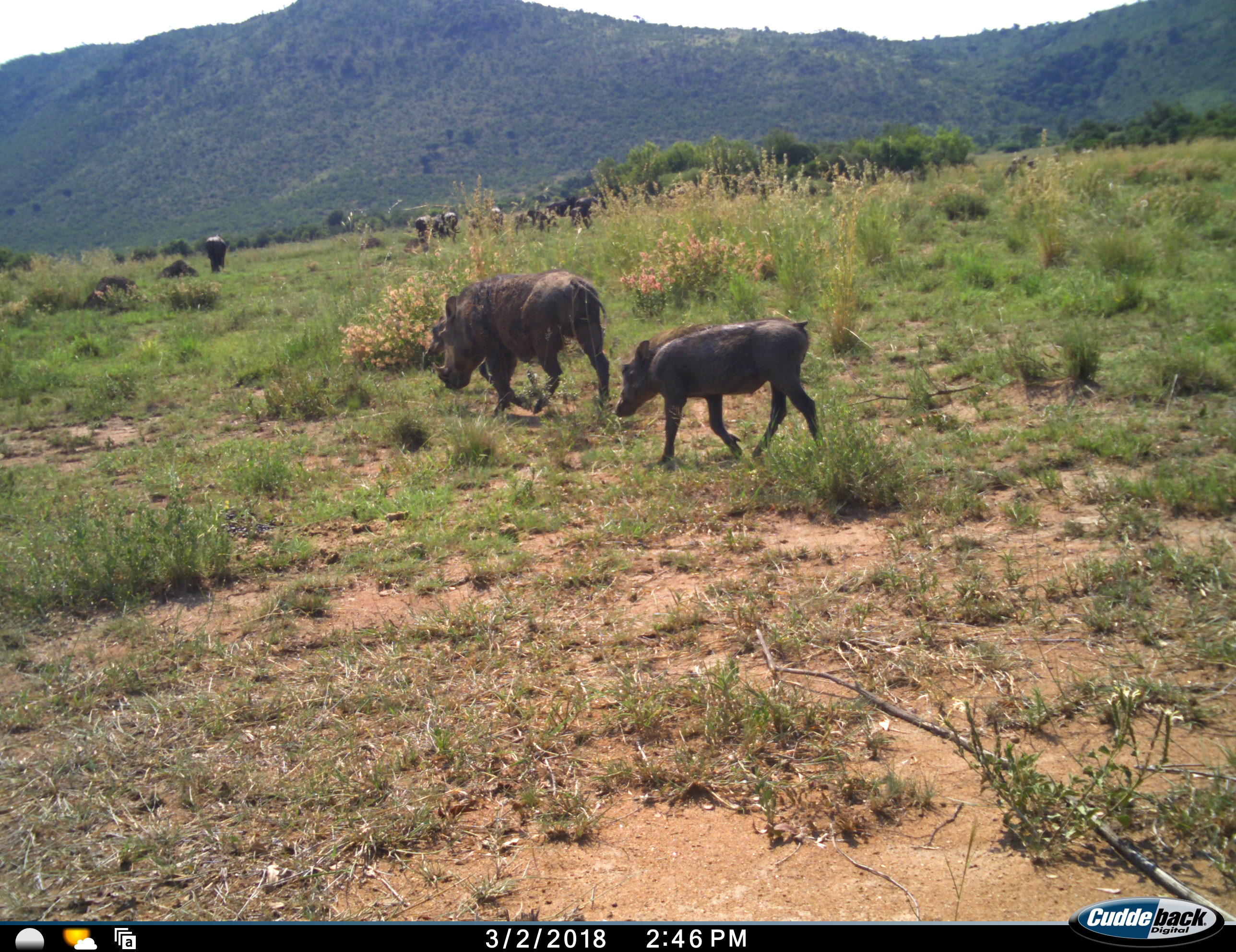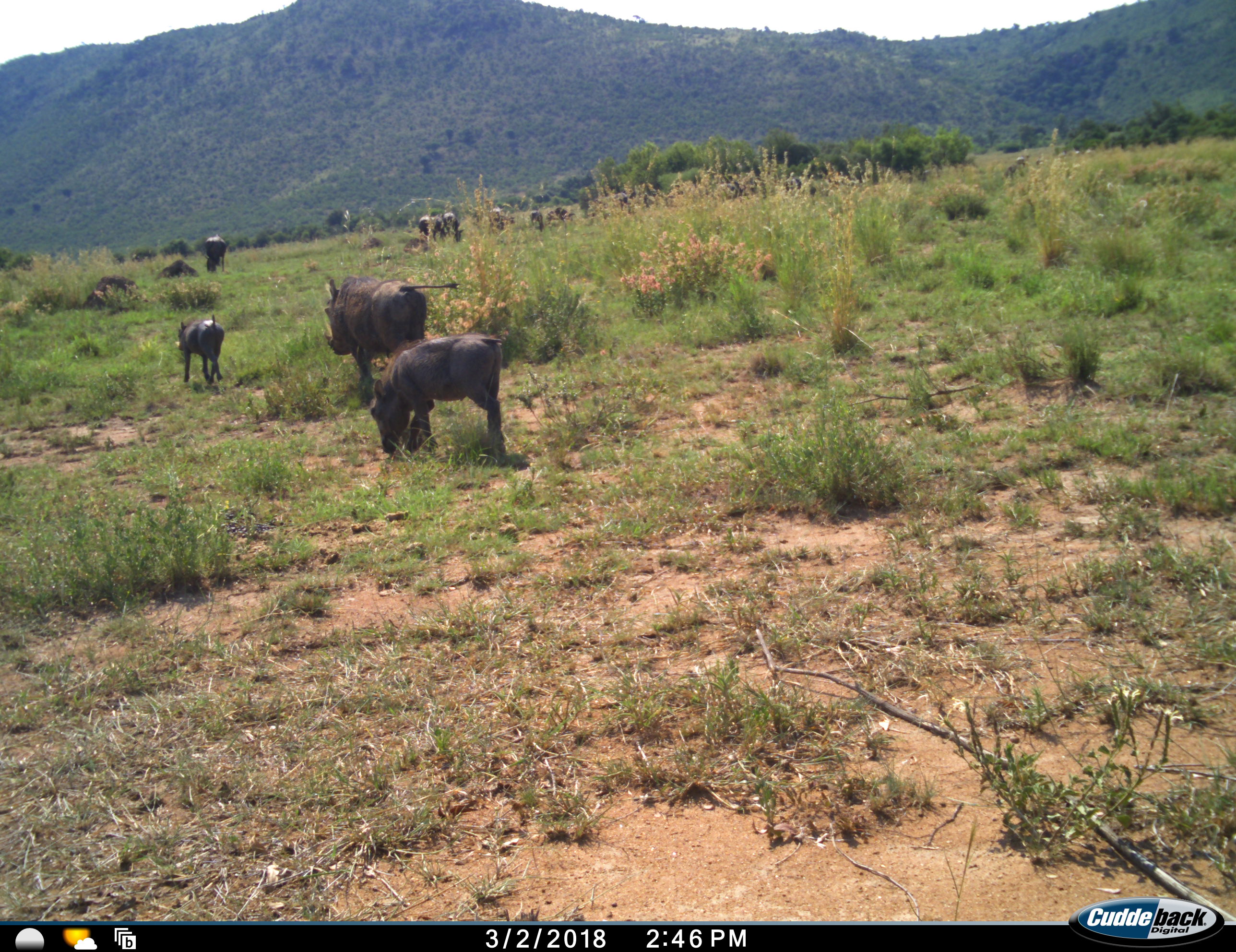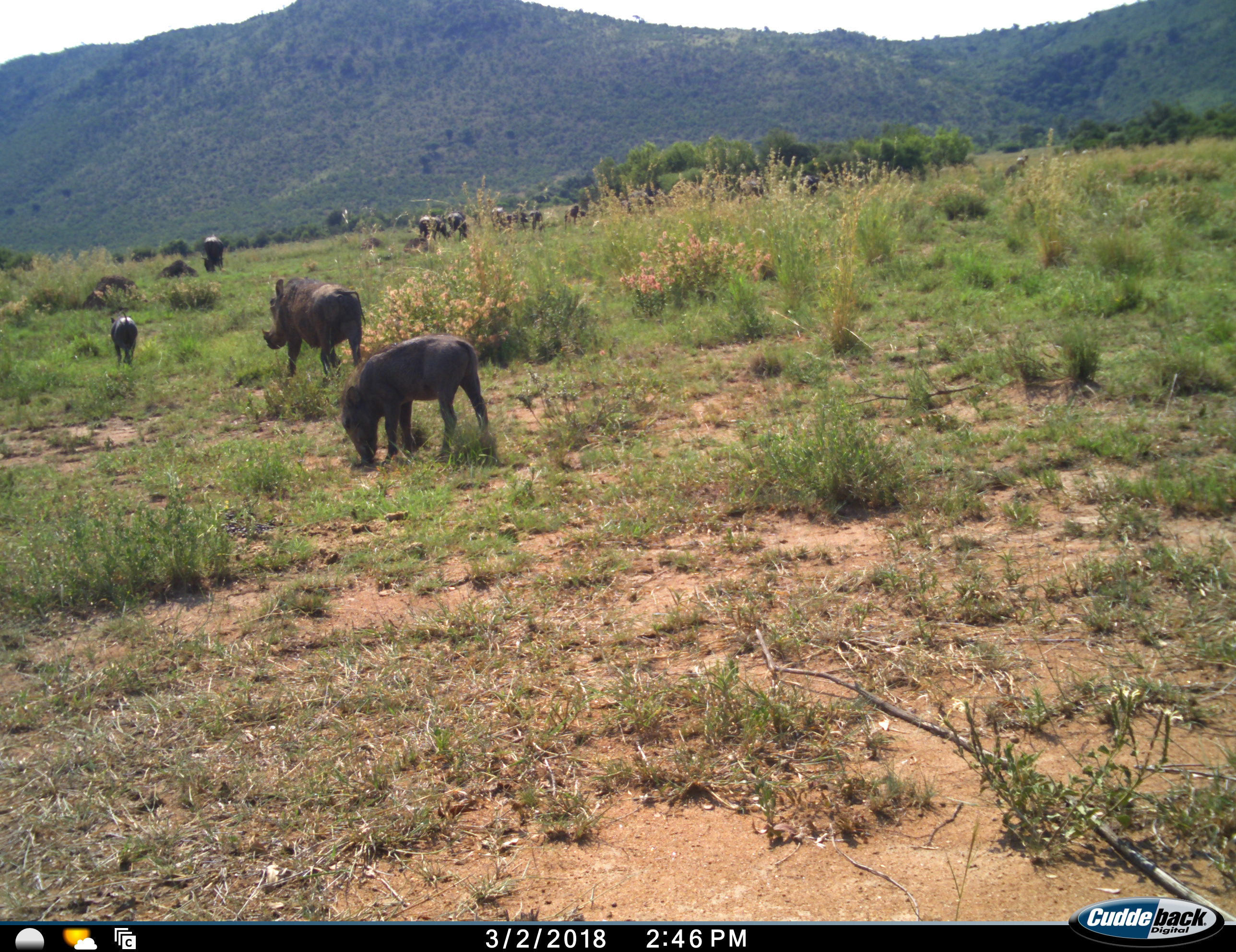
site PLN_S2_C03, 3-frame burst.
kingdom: Animalia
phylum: Chordata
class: Mammalia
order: Artiodactyla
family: Suidae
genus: Phacochoerus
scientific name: Phacochoerus africanus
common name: warthog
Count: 3.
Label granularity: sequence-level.